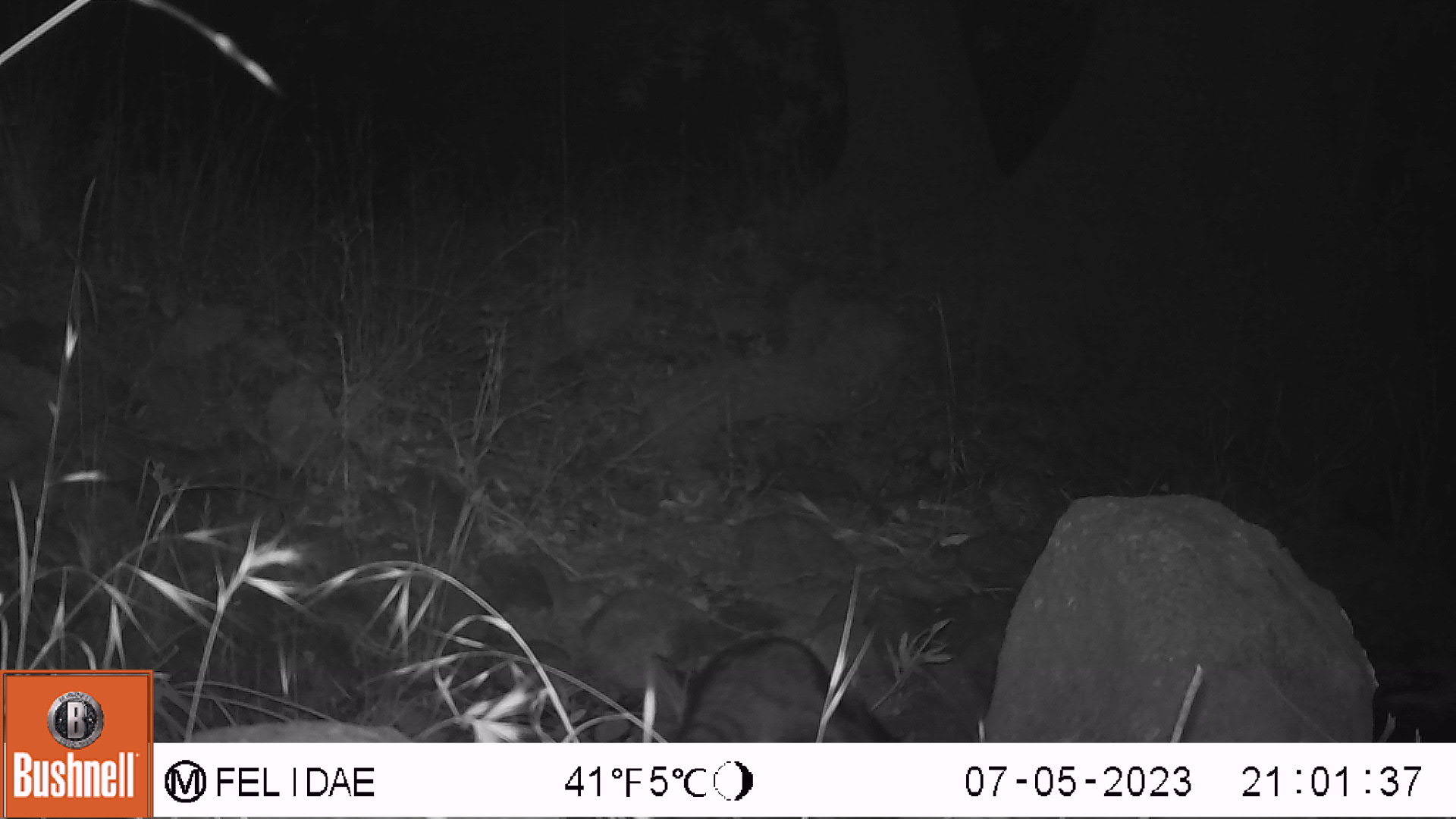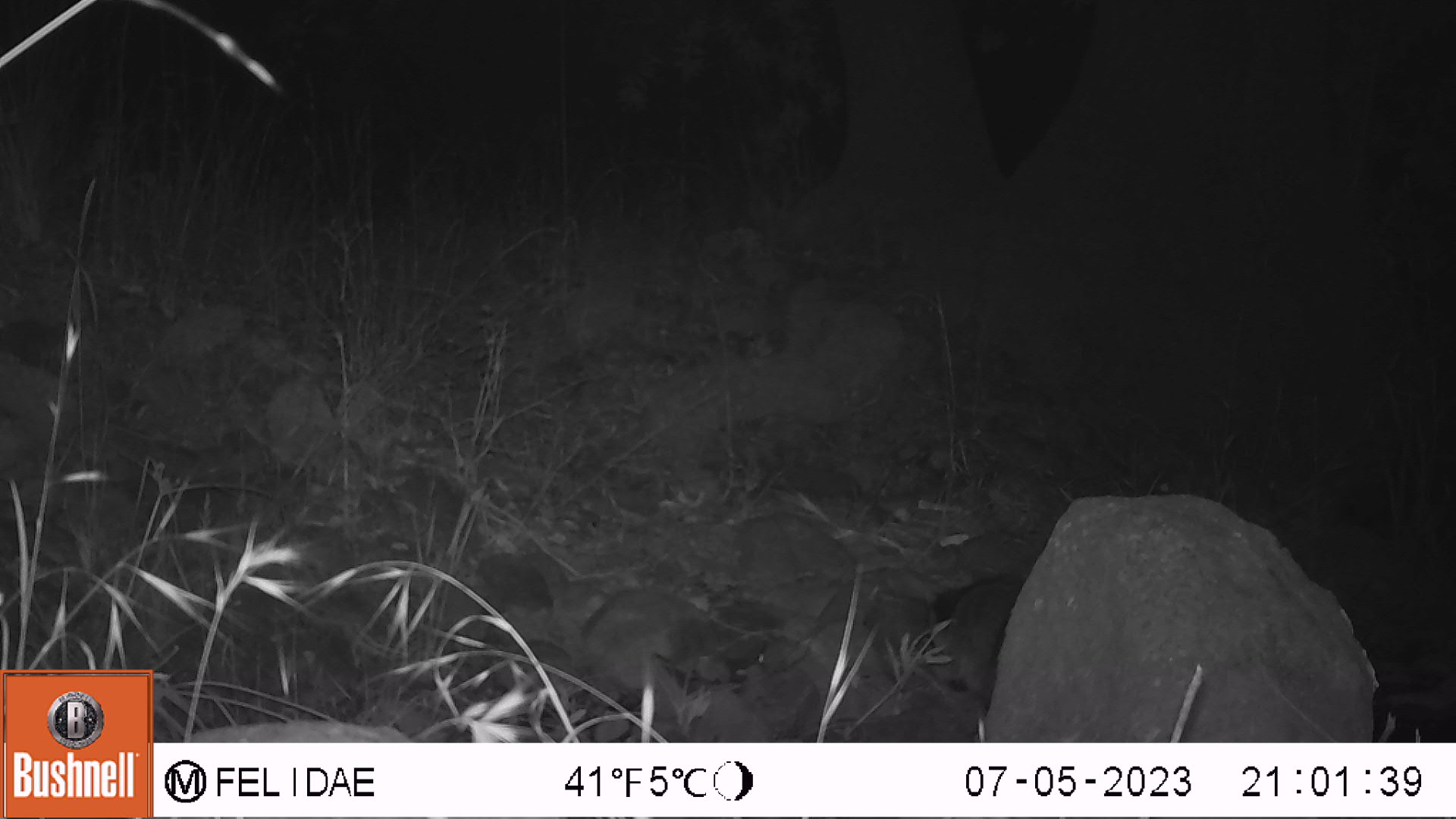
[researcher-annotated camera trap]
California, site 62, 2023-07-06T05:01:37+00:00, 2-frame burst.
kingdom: Animalia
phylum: Chordata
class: Mammalia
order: Carnivora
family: Procyonidae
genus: Procyon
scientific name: Procyon lotor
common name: raccoon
Raccoon (Procyon lotor).